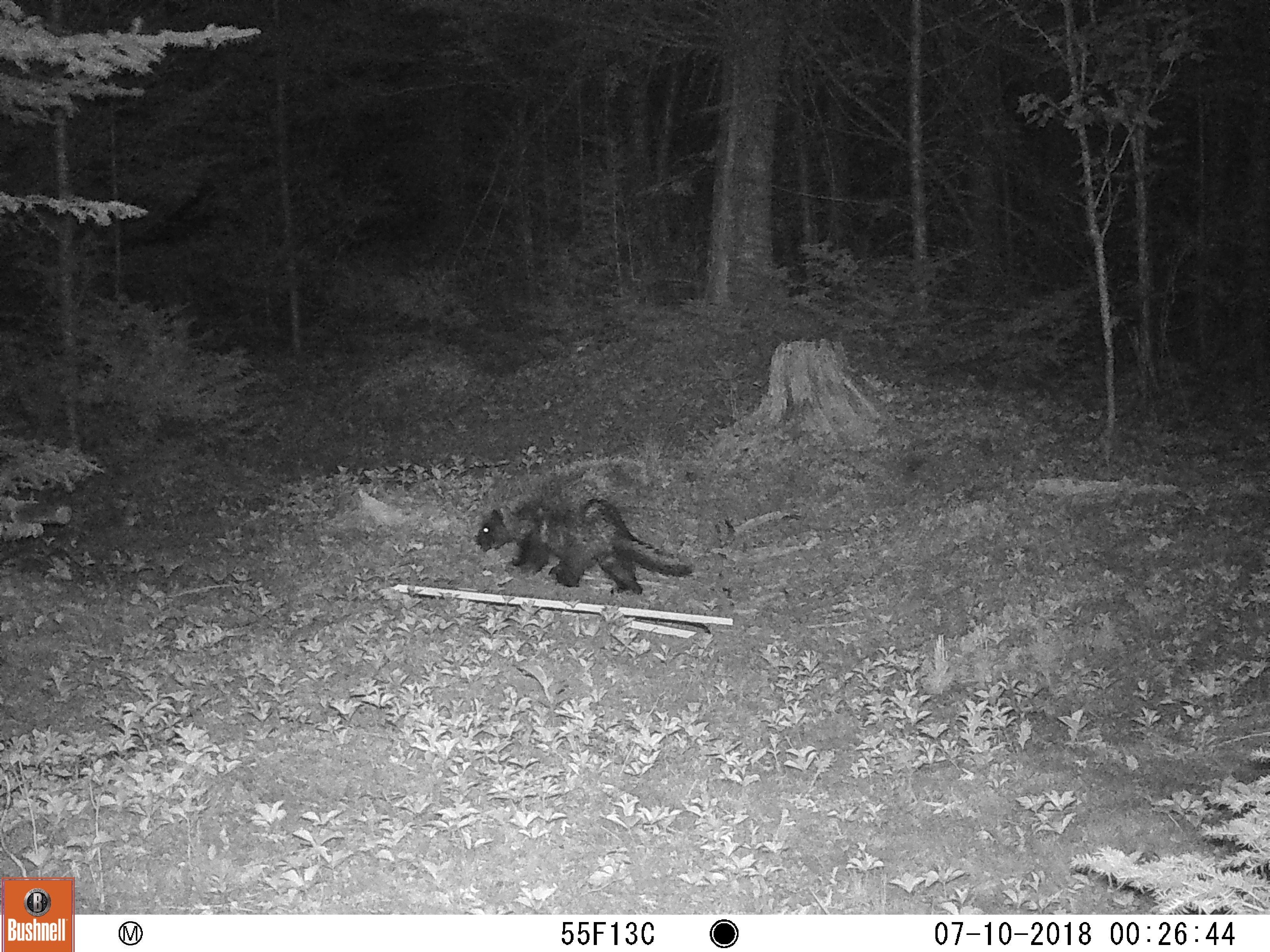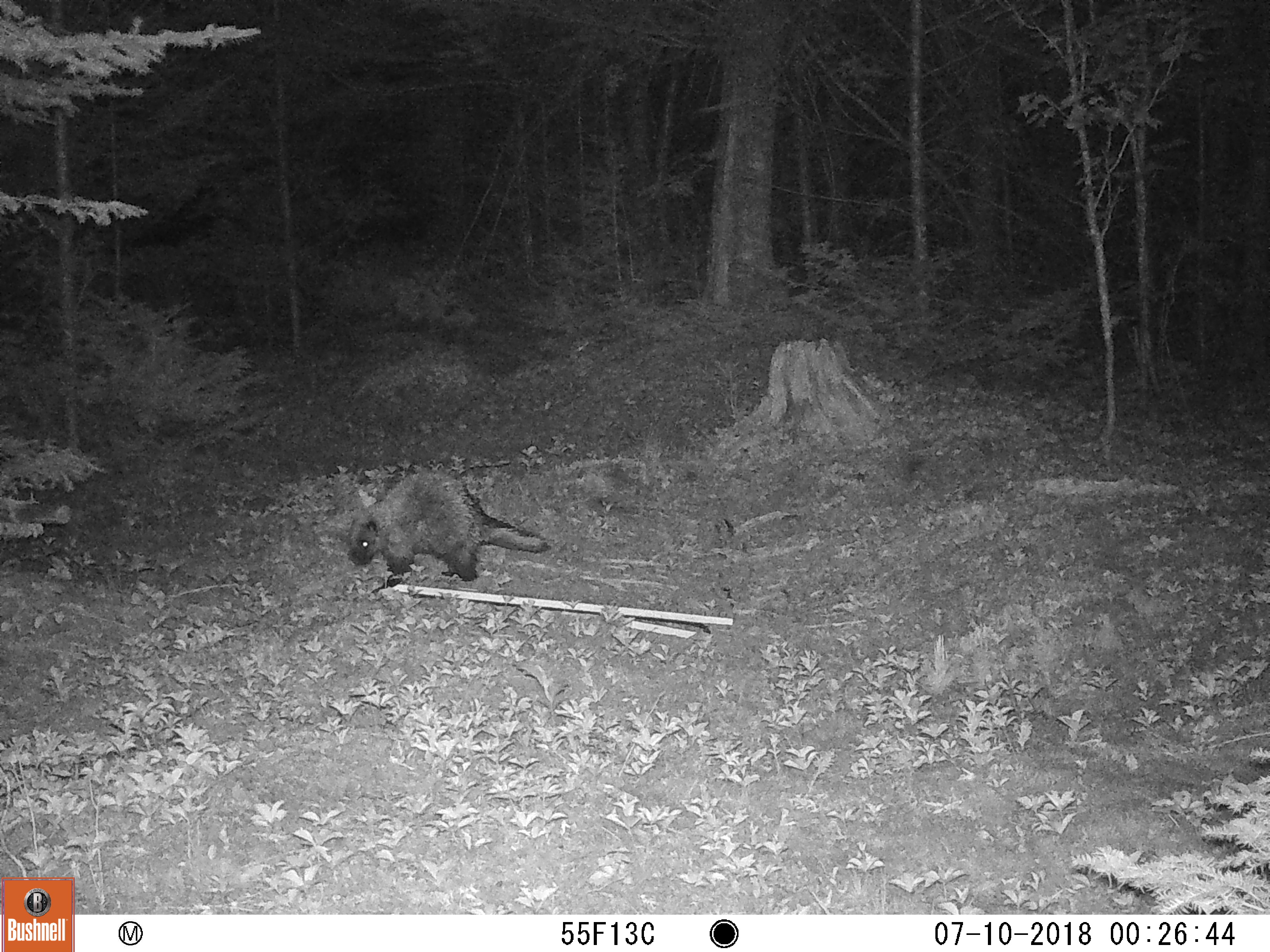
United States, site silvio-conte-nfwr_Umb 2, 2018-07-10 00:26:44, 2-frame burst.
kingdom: Animalia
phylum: Chordata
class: Mammalia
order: Rodentia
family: Erethizontidae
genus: Erethizon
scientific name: Erethizon dorsatum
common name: porcupine